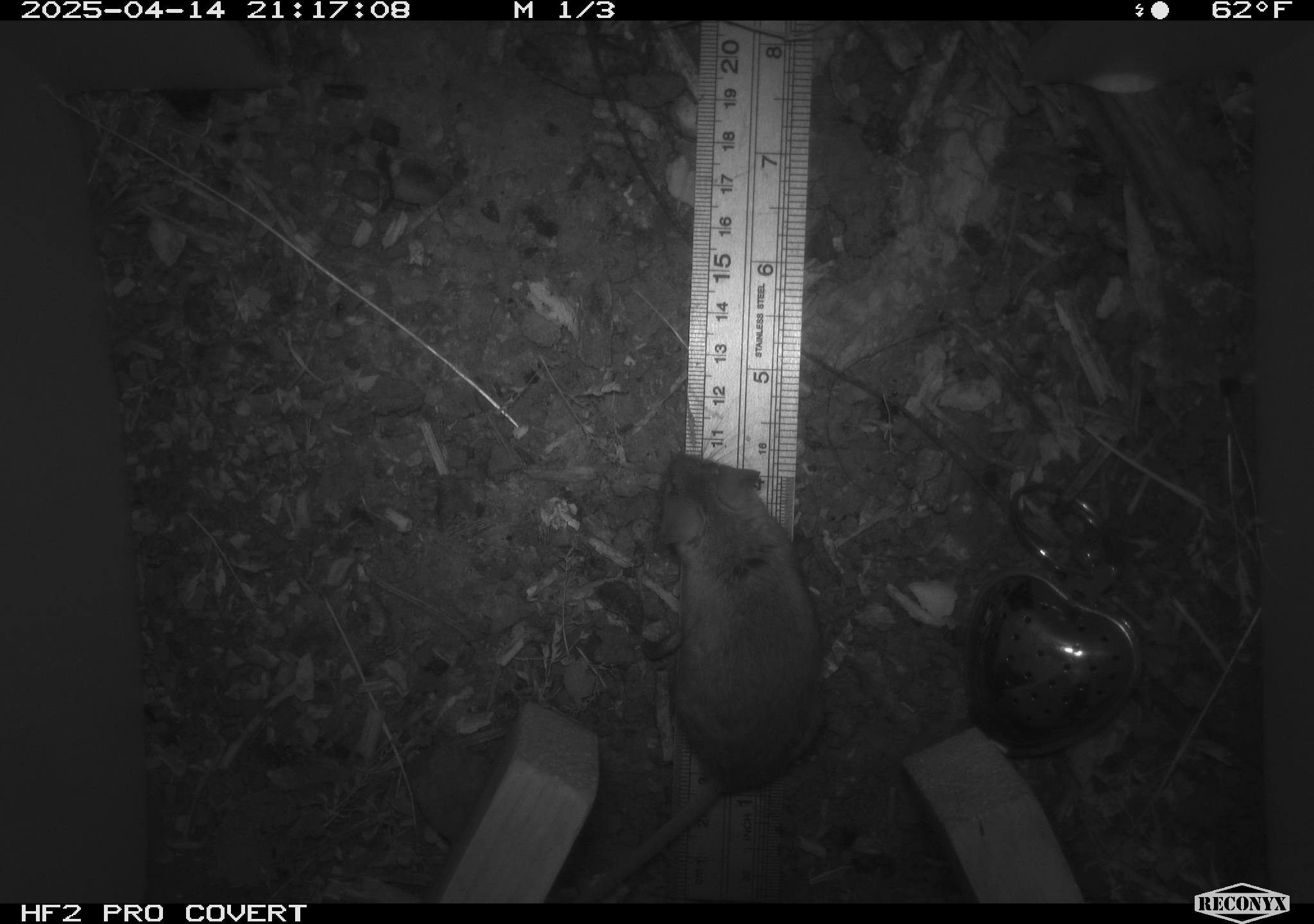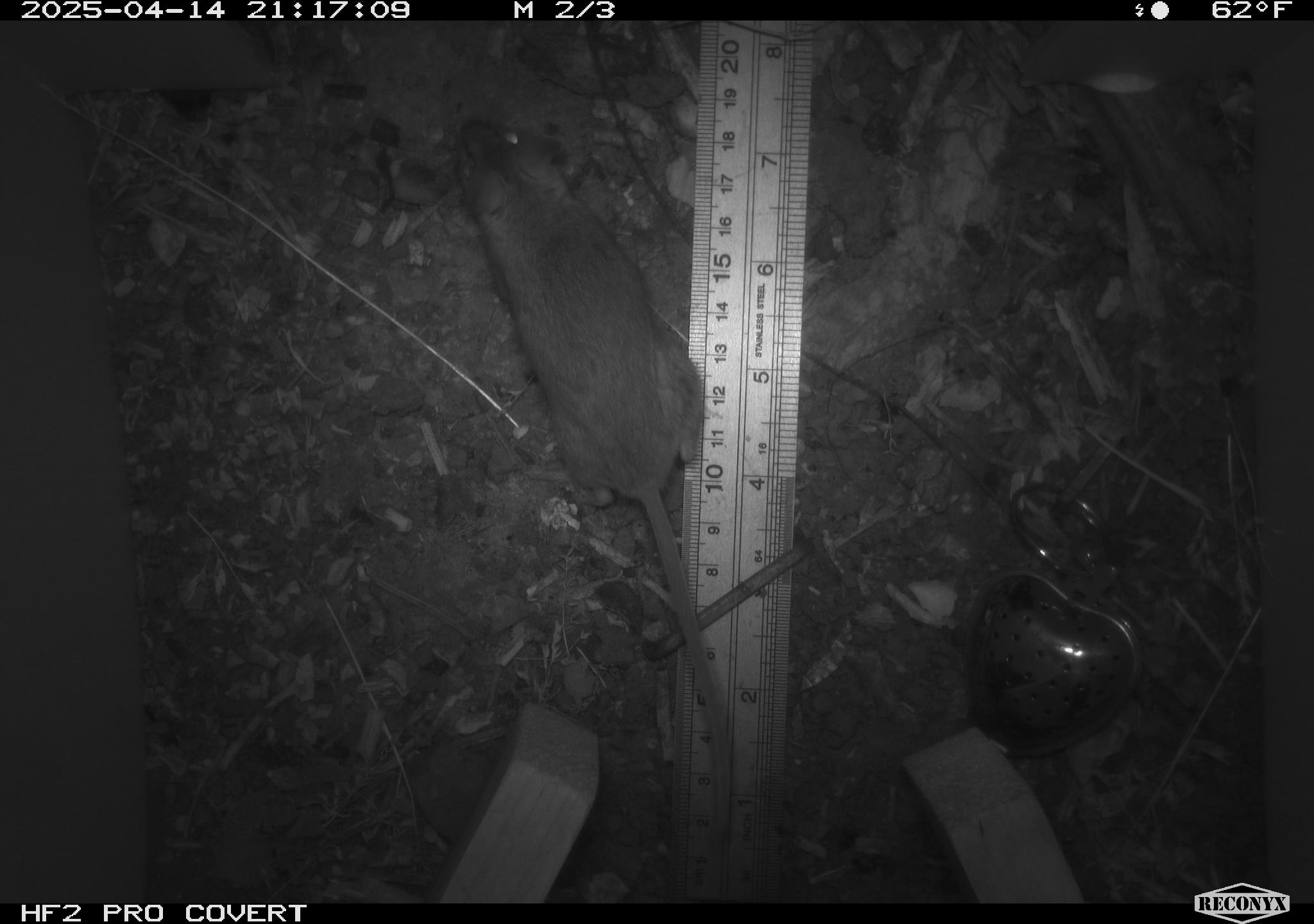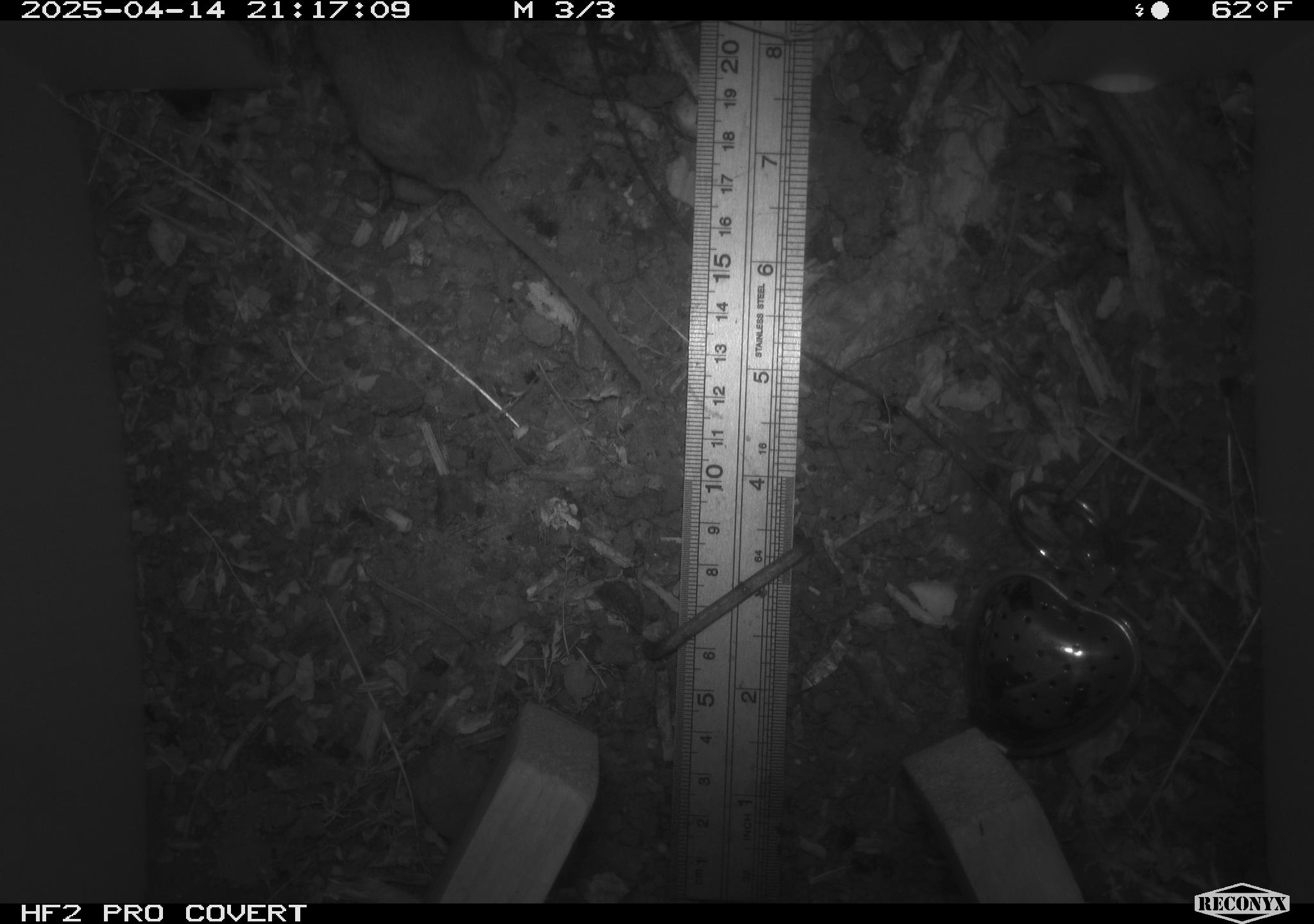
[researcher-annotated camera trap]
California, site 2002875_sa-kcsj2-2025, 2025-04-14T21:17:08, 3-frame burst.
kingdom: Animalia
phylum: Chordata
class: Mammalia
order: Rodentia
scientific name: Rodentia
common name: rodent